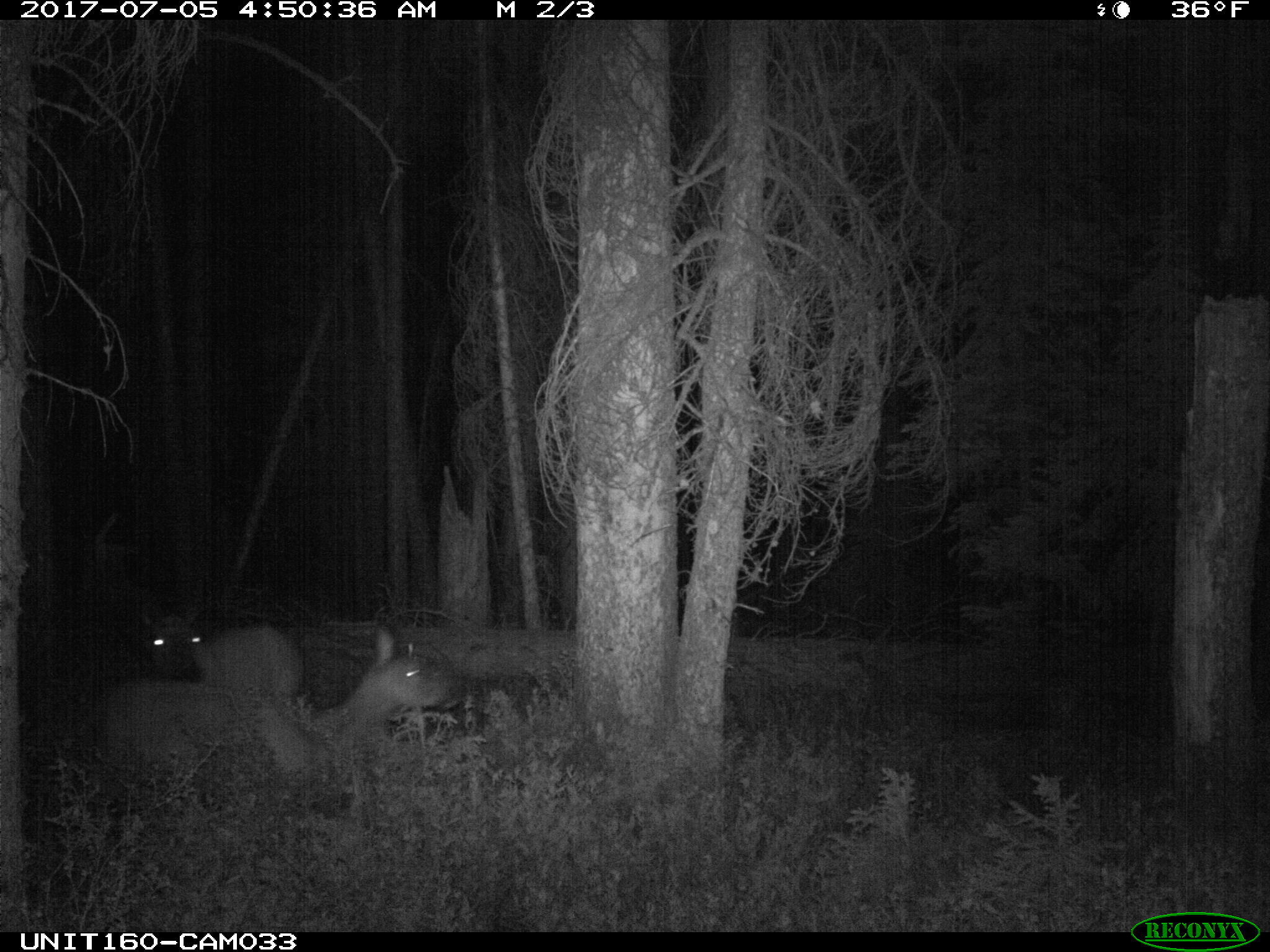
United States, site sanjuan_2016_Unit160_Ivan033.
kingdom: Animalia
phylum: Chordata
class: Mammalia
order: Artiodactyla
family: Cervidae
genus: Cervus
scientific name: Cervus elaphus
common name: red deer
Cervus elaphus (red deer).